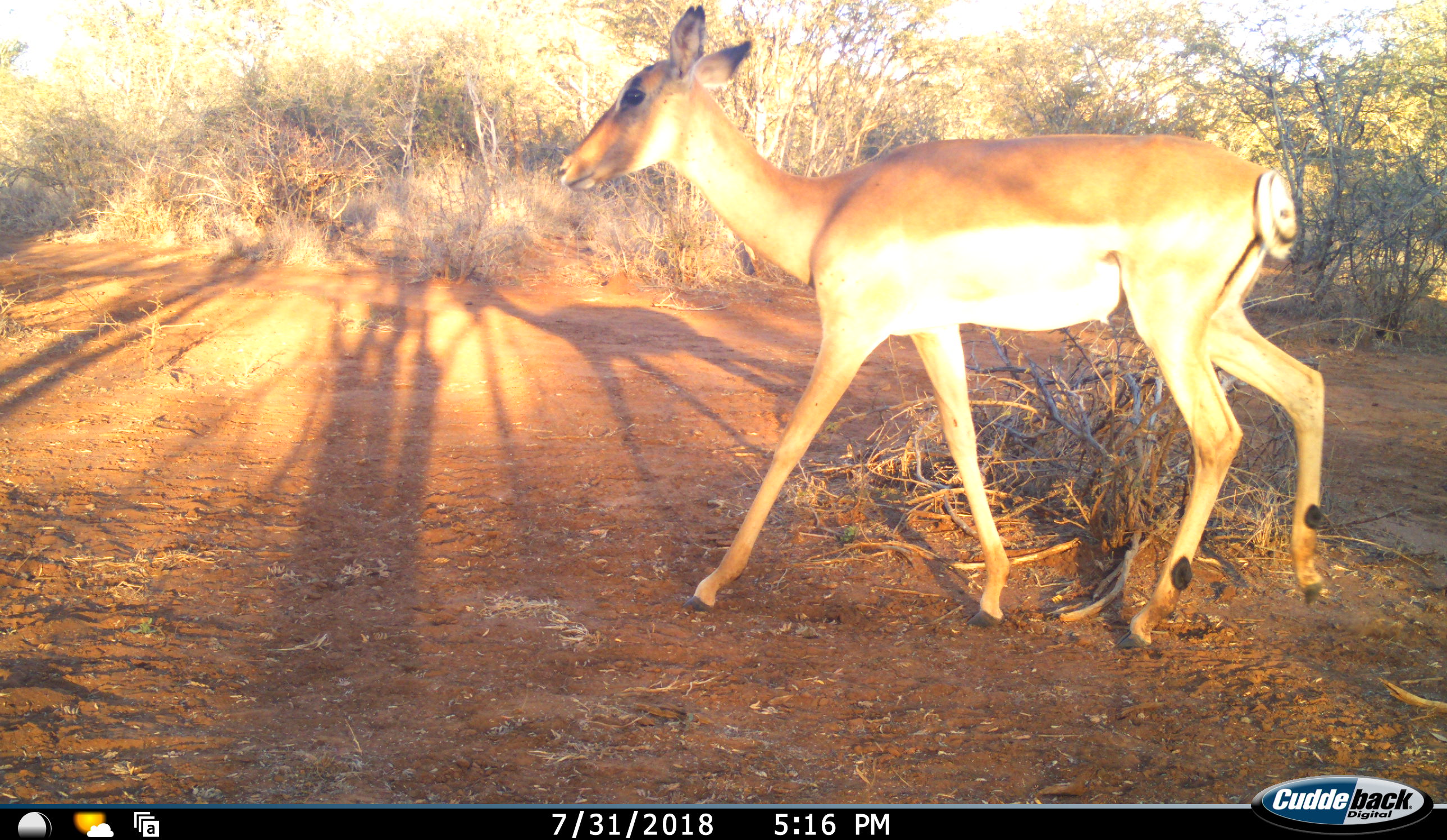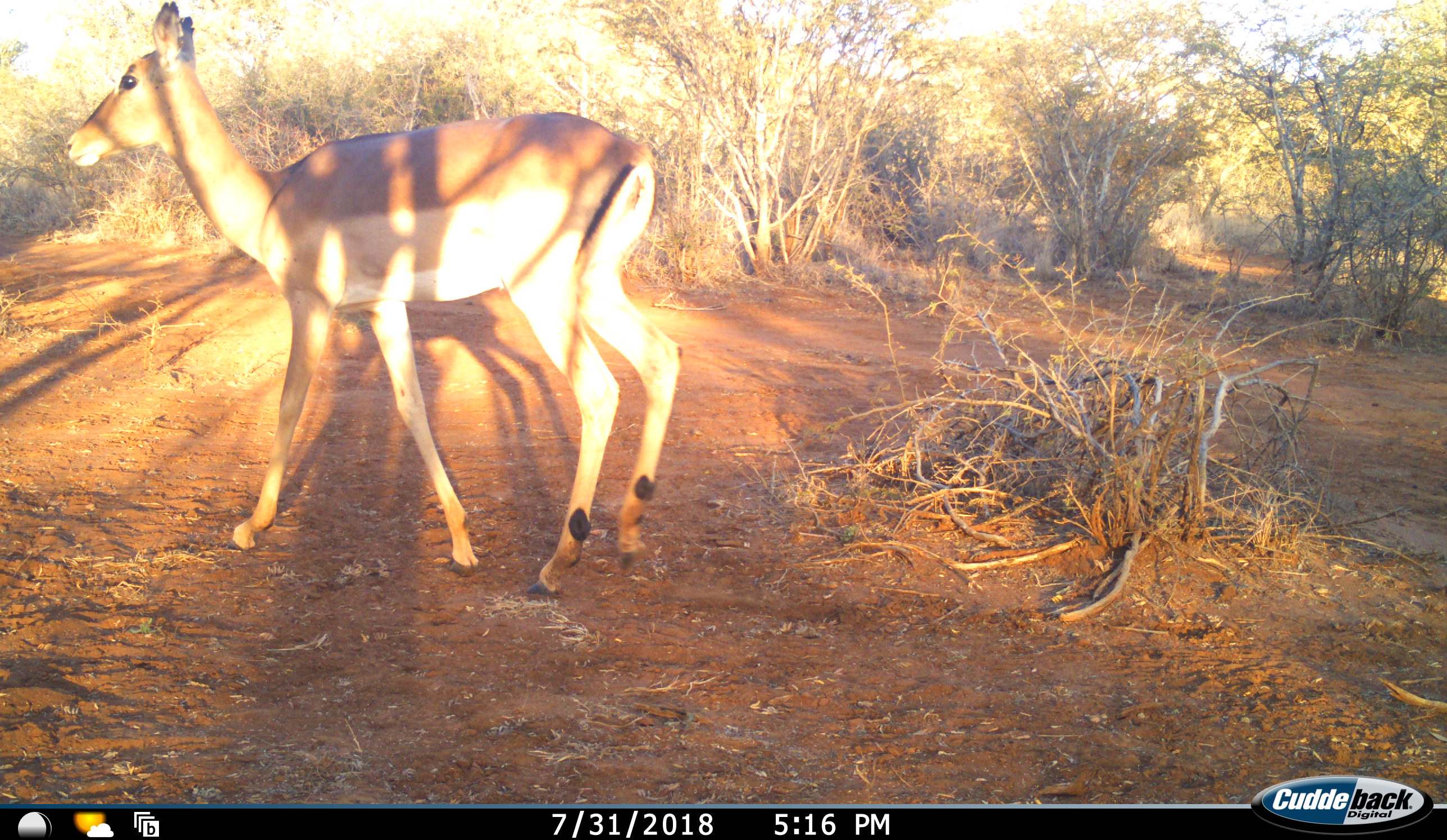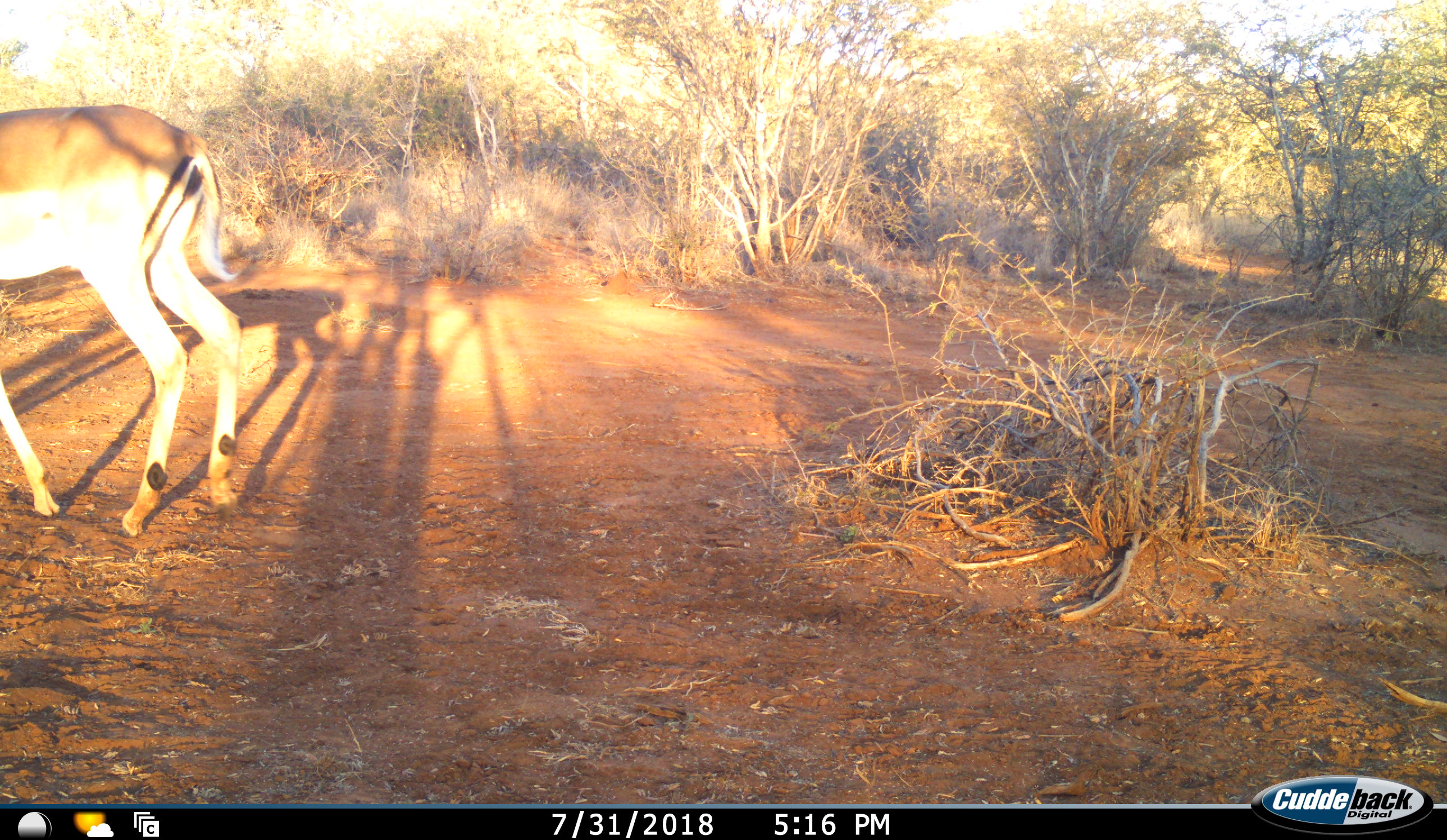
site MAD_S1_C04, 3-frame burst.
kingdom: Animalia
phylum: Chordata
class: Mammalia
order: Artiodactyla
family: Bovidae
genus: Aepyceros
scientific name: Aepyceros melampus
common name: impala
Impala (Aepyceros melampus), count 1. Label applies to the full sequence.